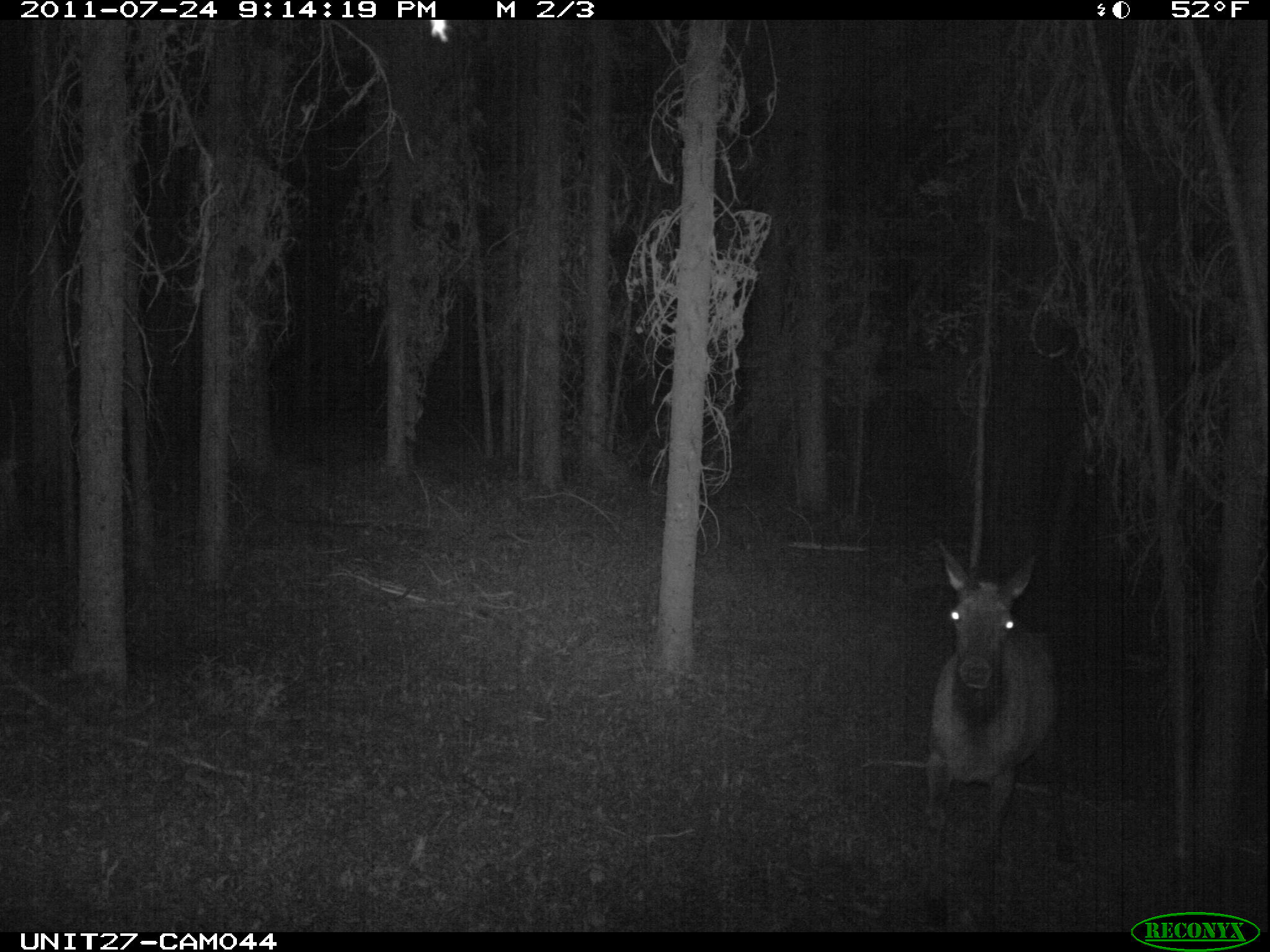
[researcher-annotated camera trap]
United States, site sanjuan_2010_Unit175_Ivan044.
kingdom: Animalia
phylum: Chordata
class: Mammalia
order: Artiodactyla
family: Cervidae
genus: Cervus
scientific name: Cervus elaphus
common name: red deer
Cervus elaphus (red deer).